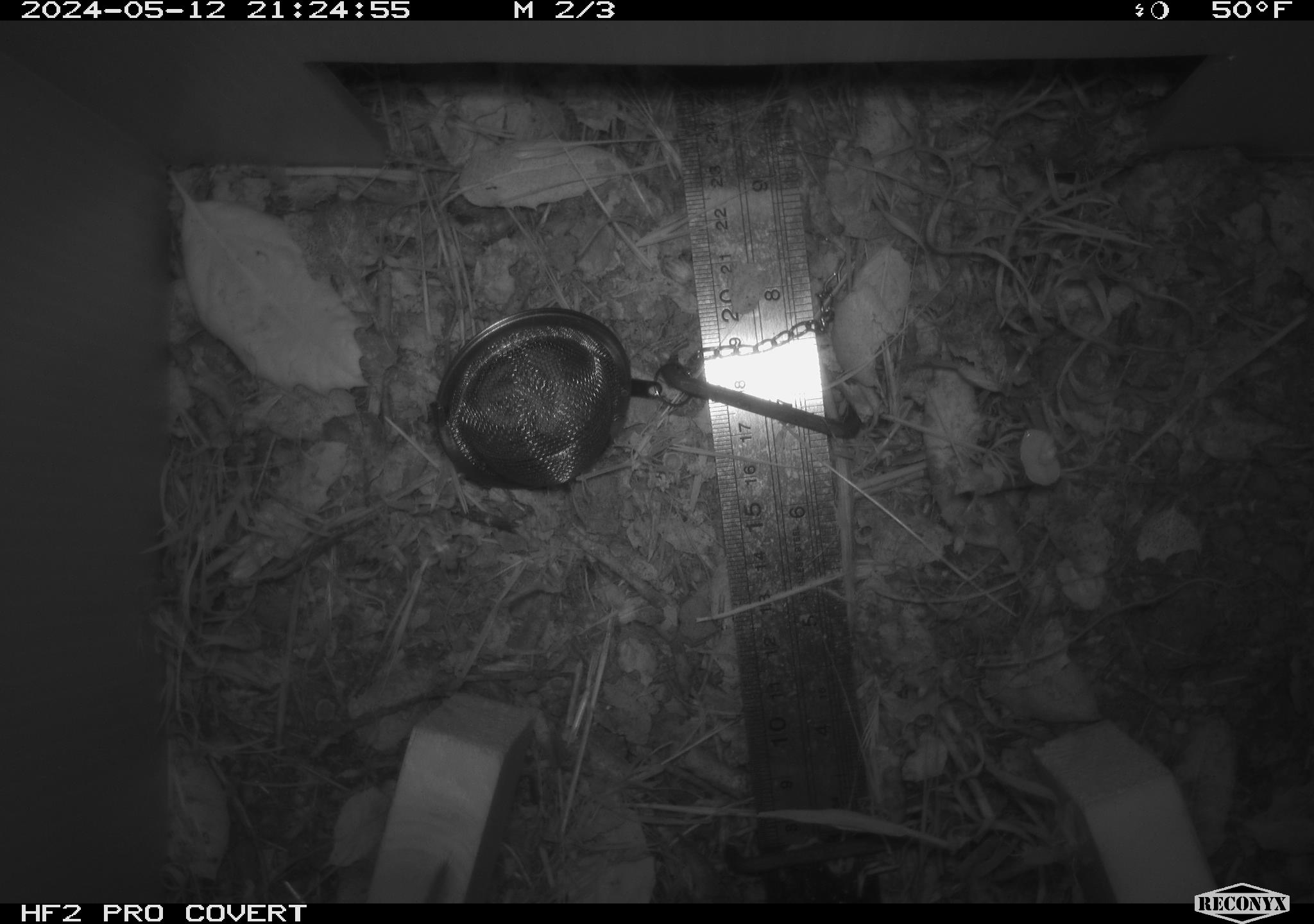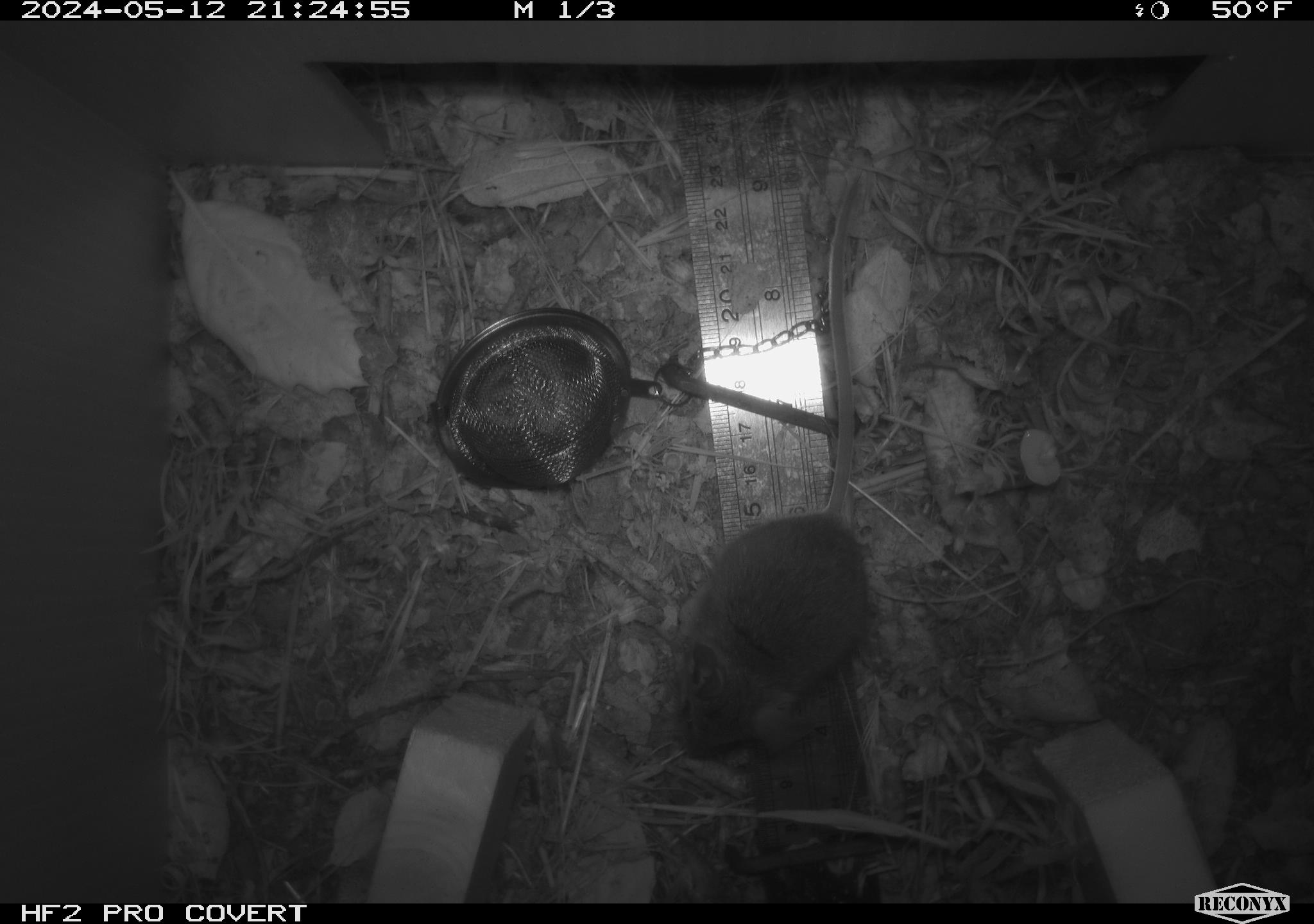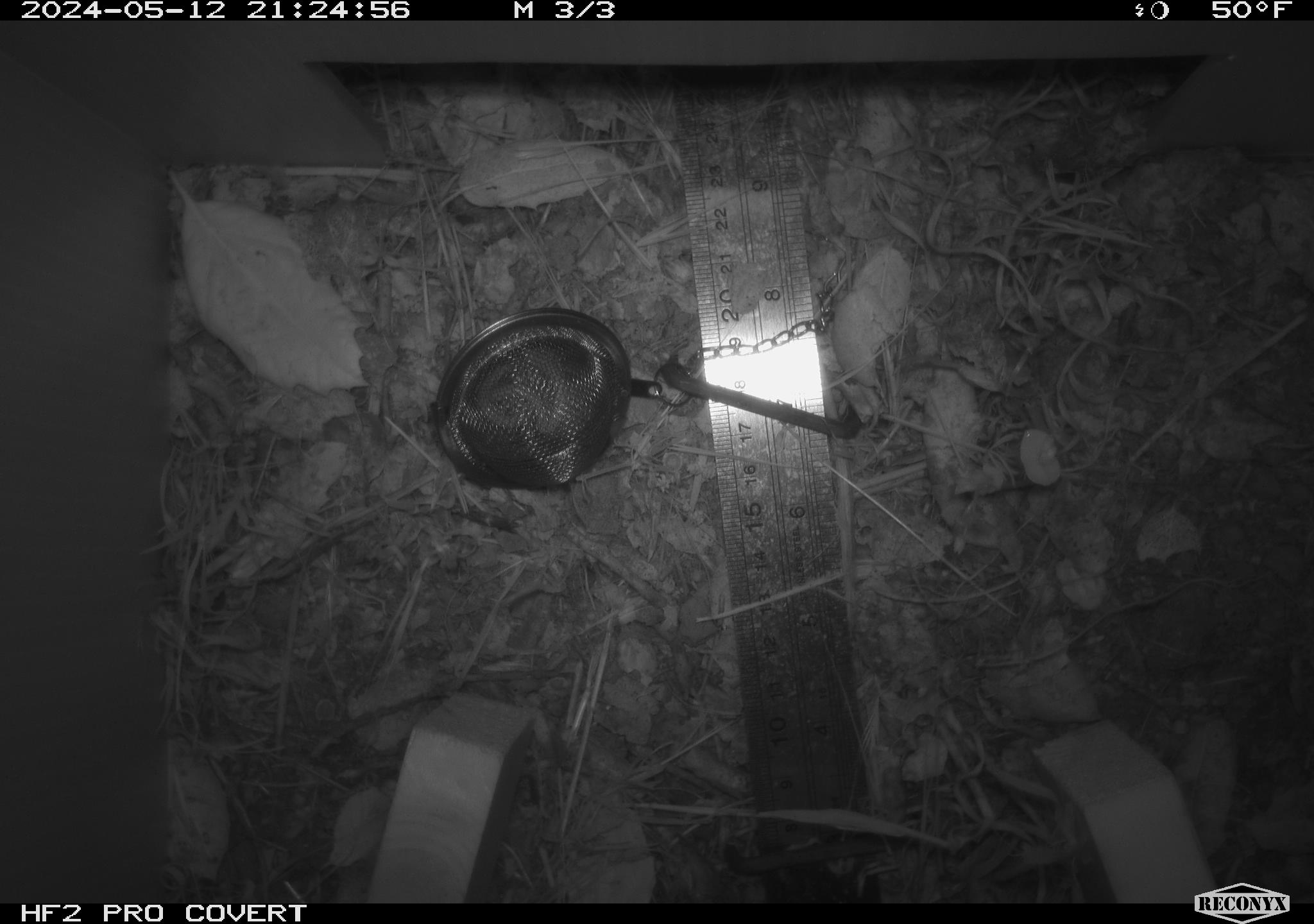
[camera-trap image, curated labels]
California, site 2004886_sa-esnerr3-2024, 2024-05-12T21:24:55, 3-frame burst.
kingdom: Animalia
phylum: Chordata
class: Mammalia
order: Rodentia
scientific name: Rodentia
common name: rodent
Rodent (Rodentia).